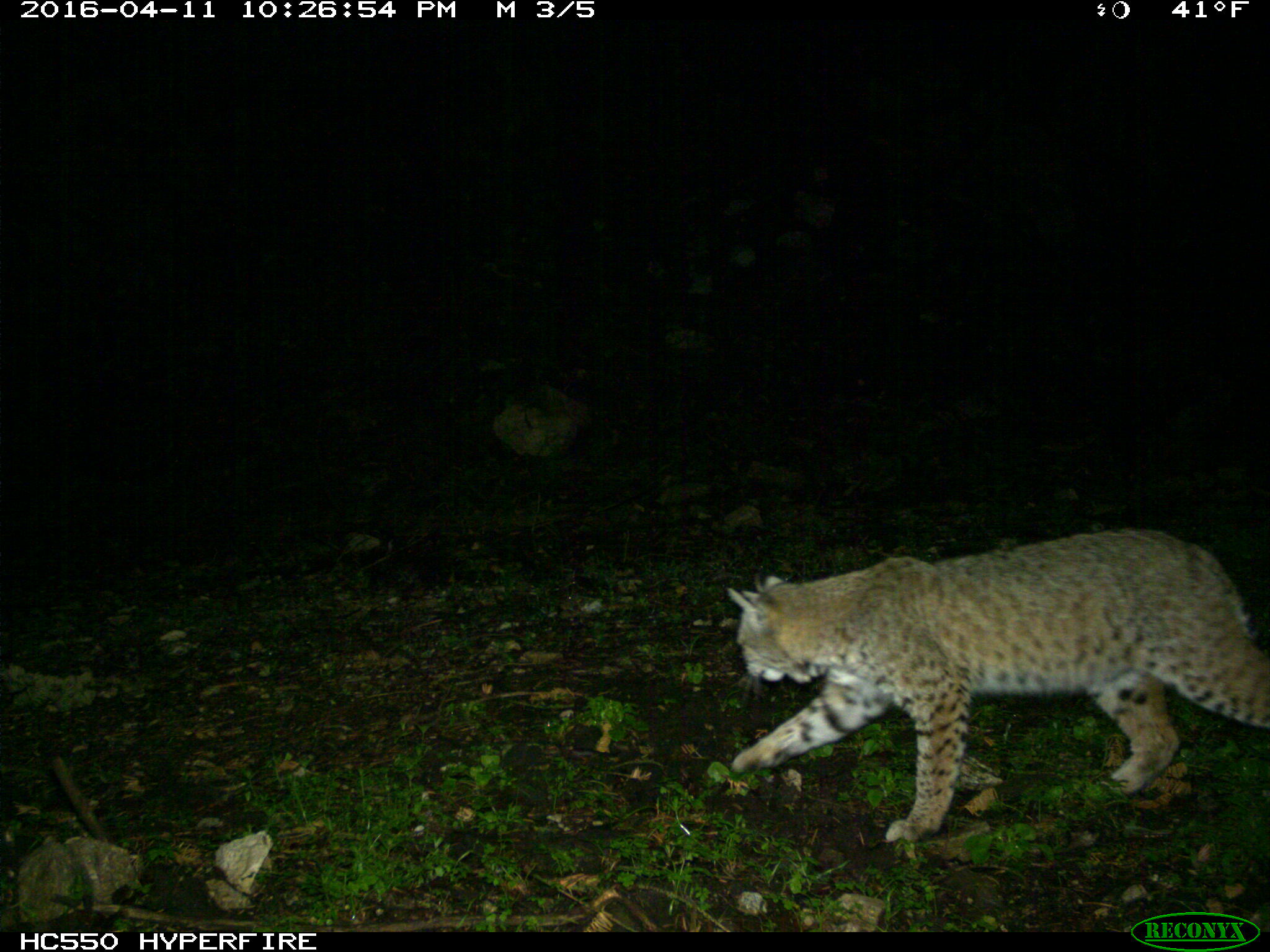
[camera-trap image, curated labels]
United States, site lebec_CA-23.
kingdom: Animalia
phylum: Chordata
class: Mammalia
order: Carnivora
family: Felidae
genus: Lynx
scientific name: Lynx rufus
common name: bobcat